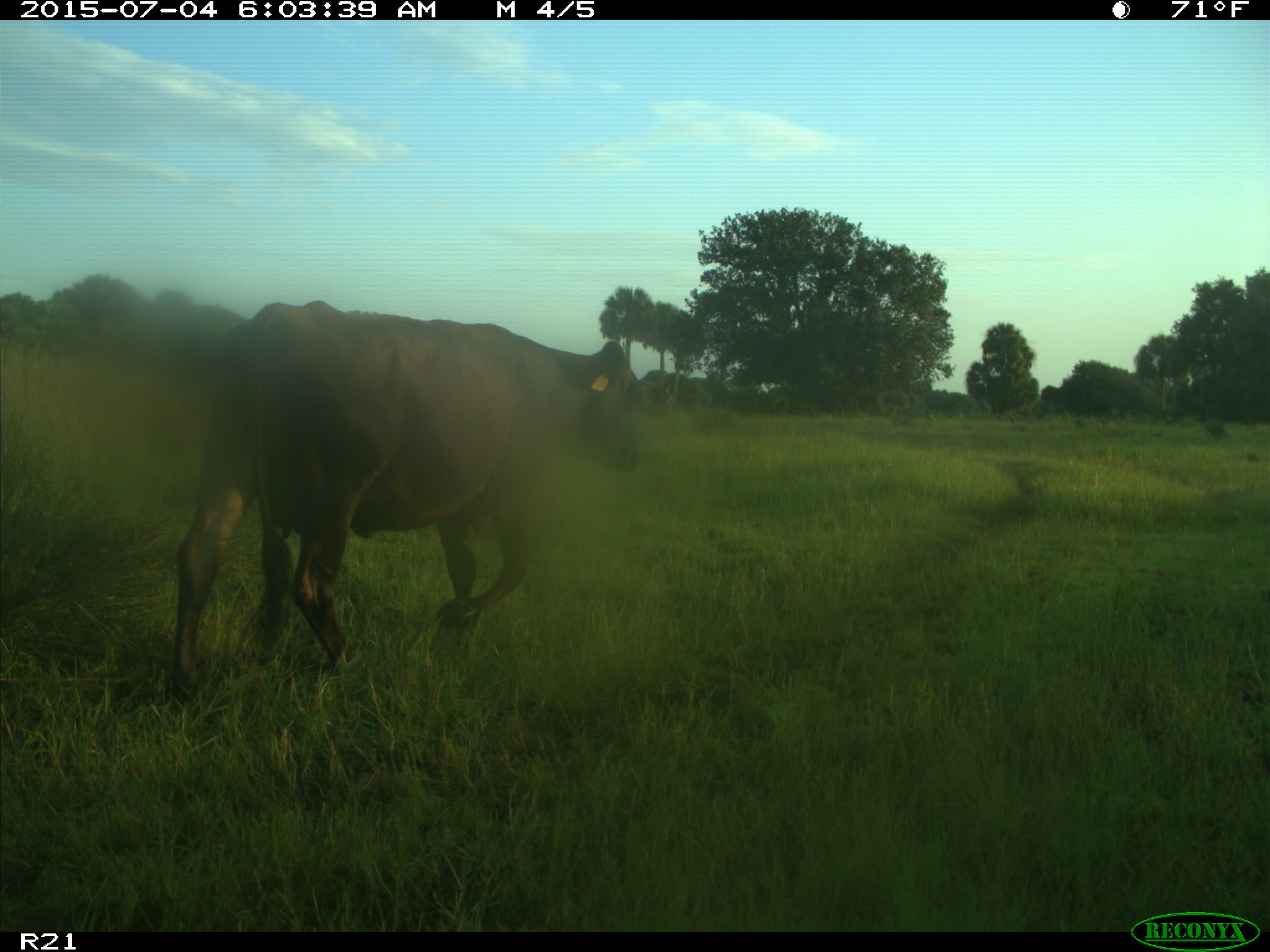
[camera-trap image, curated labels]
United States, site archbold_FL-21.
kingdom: Animalia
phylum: Chordata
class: Mammalia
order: Artiodactyla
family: Bovidae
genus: Bos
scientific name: Bos taurus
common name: domestic cow